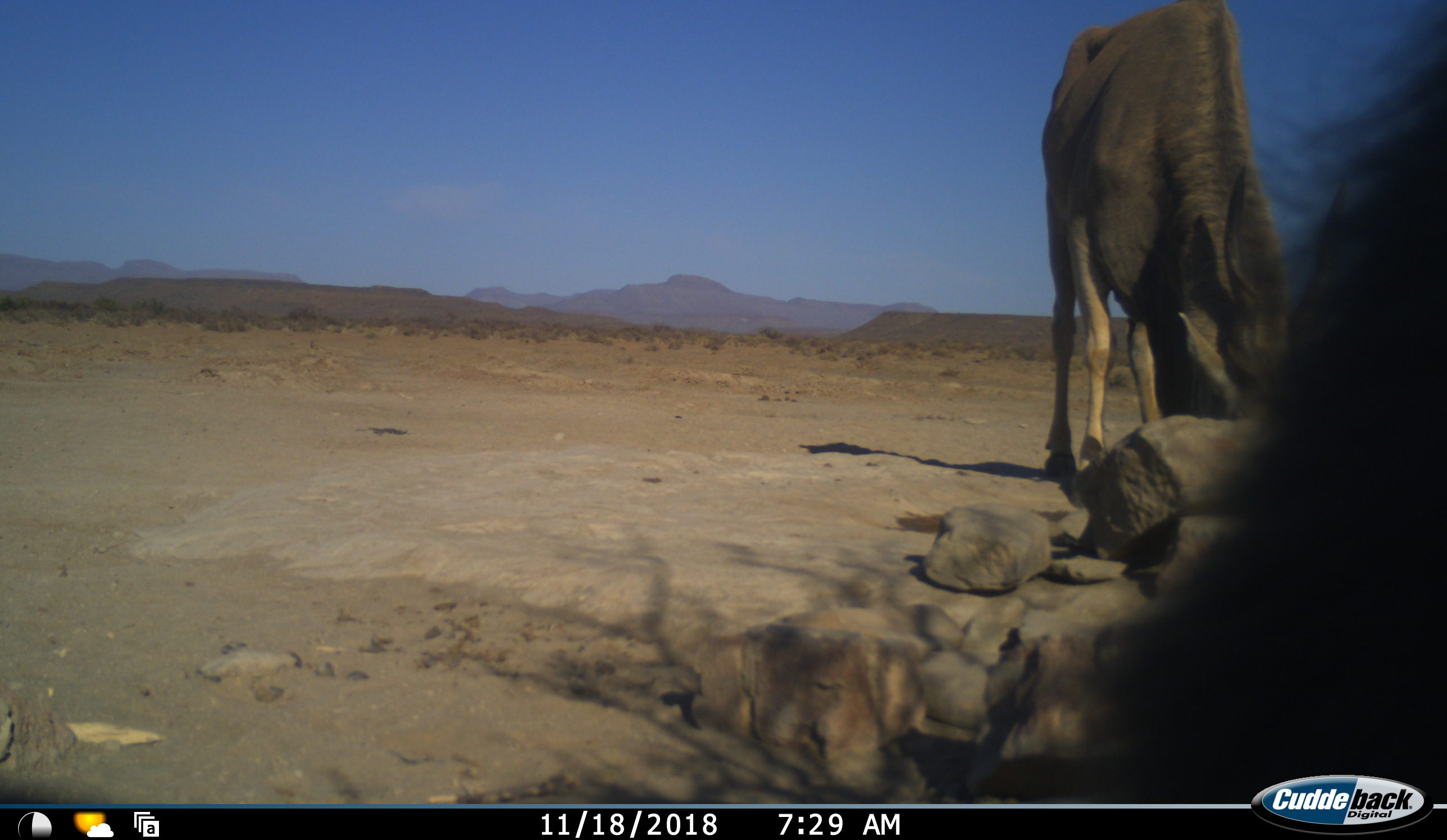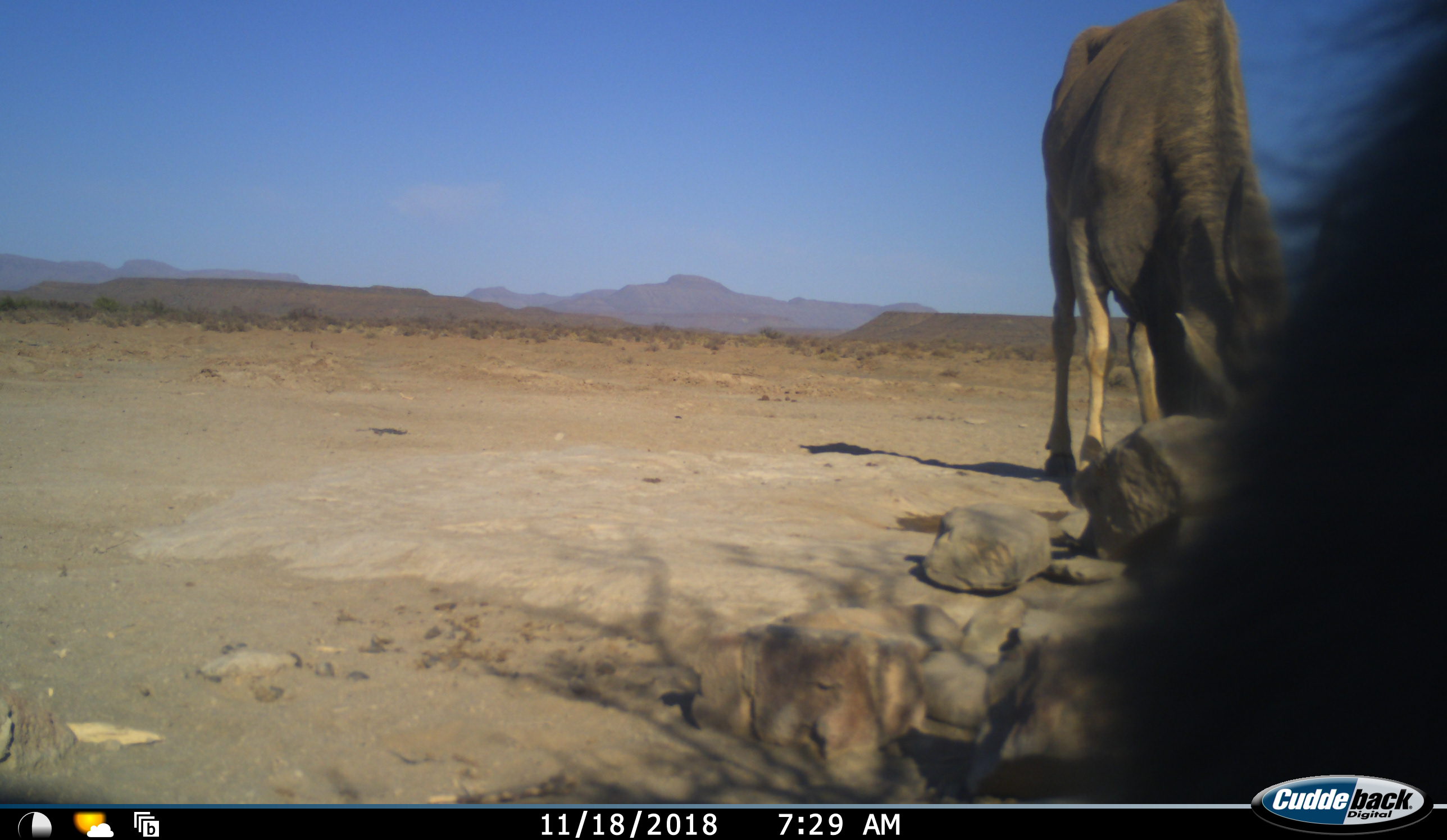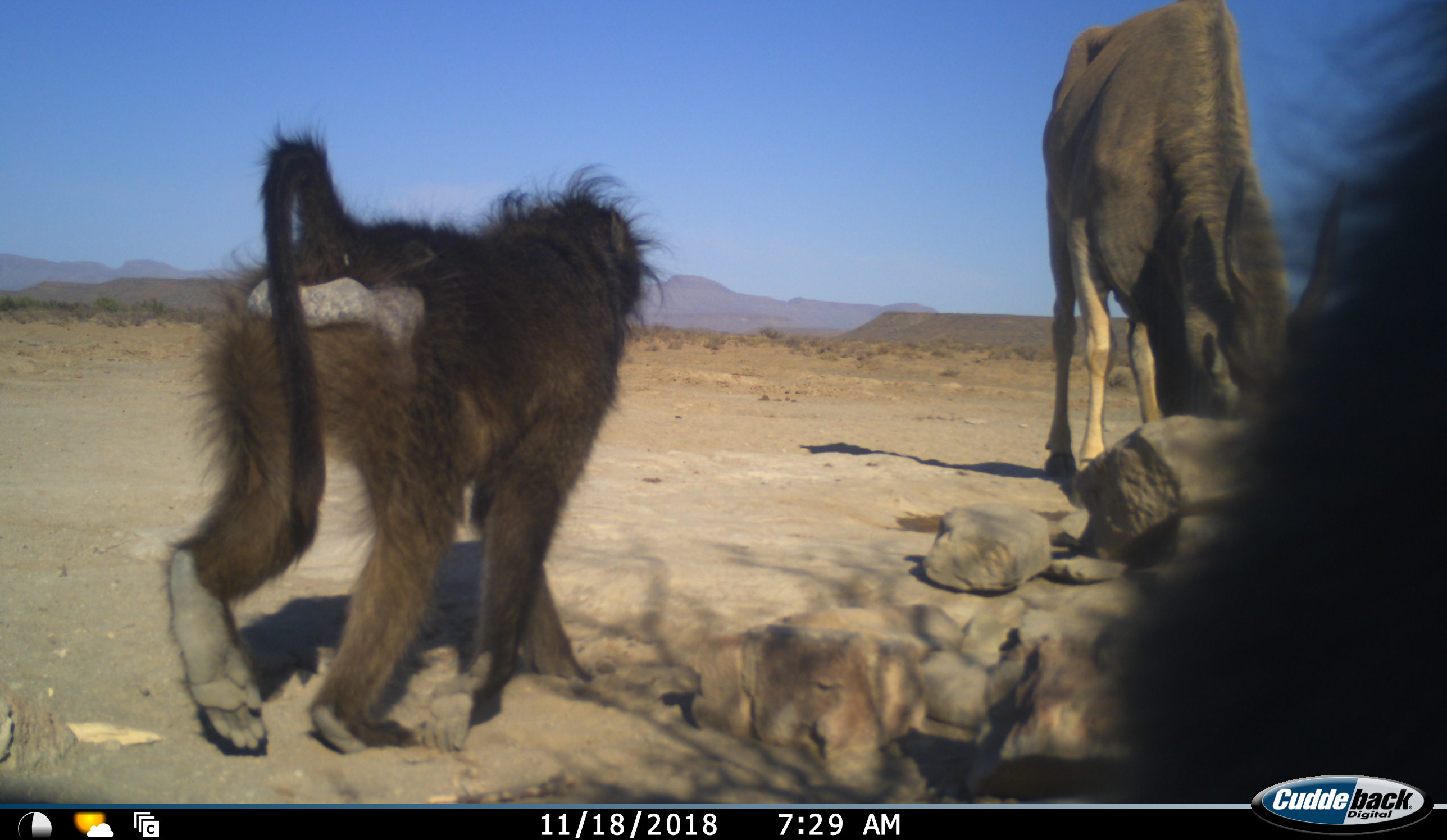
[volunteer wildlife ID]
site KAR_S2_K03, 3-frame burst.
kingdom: Animalia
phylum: Chordata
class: Mammalia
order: Primates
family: Cercopithecidae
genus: Papio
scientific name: Papio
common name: baboon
Baboon (Papio), count 2. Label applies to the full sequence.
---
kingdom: Animalia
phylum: Chordata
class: Mammalia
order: Artiodactyla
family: Bovidae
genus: Tragelaphus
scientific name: Tragelaphus oryx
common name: eland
Eland (Tragelaphus oryx), count 1. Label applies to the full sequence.